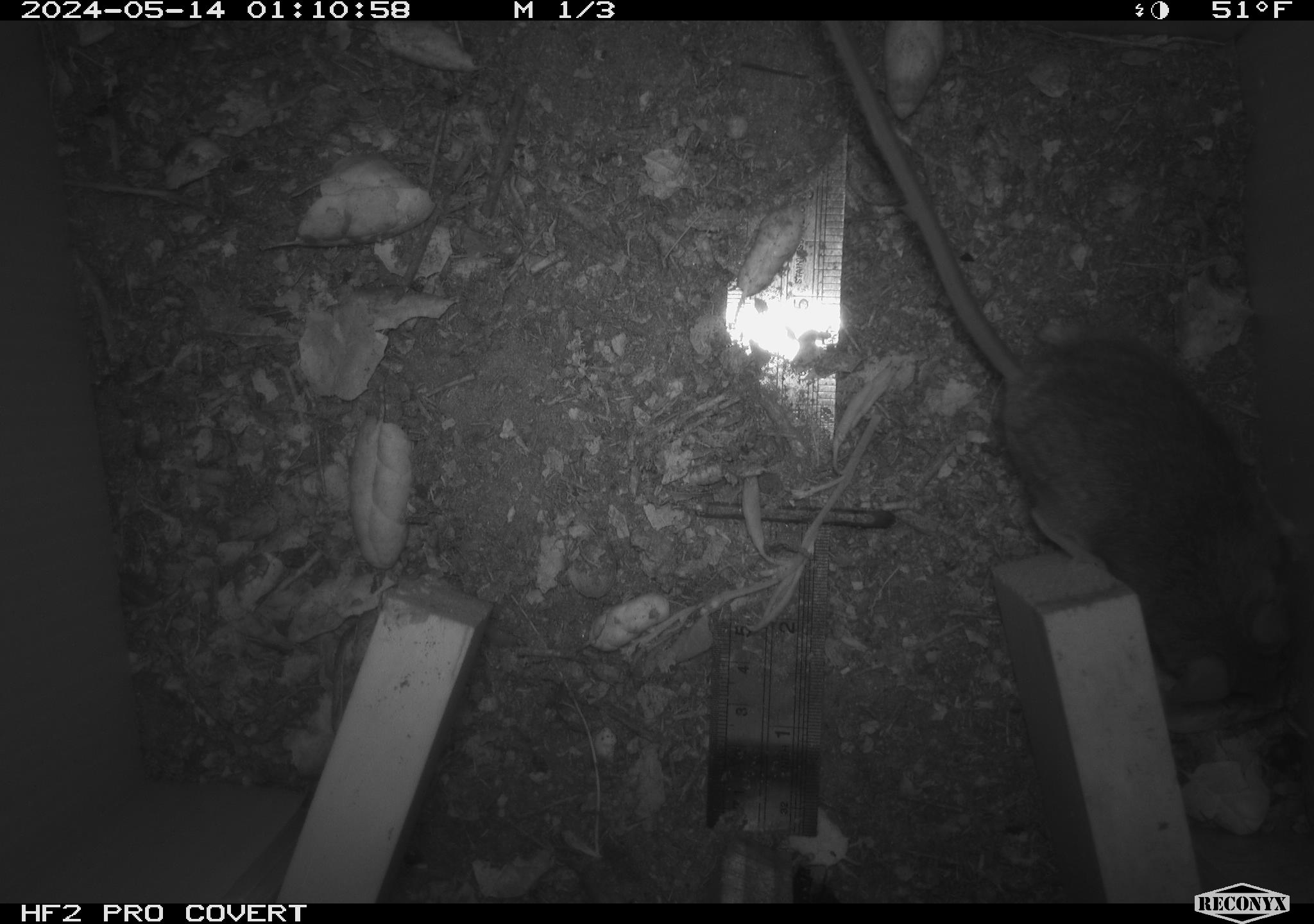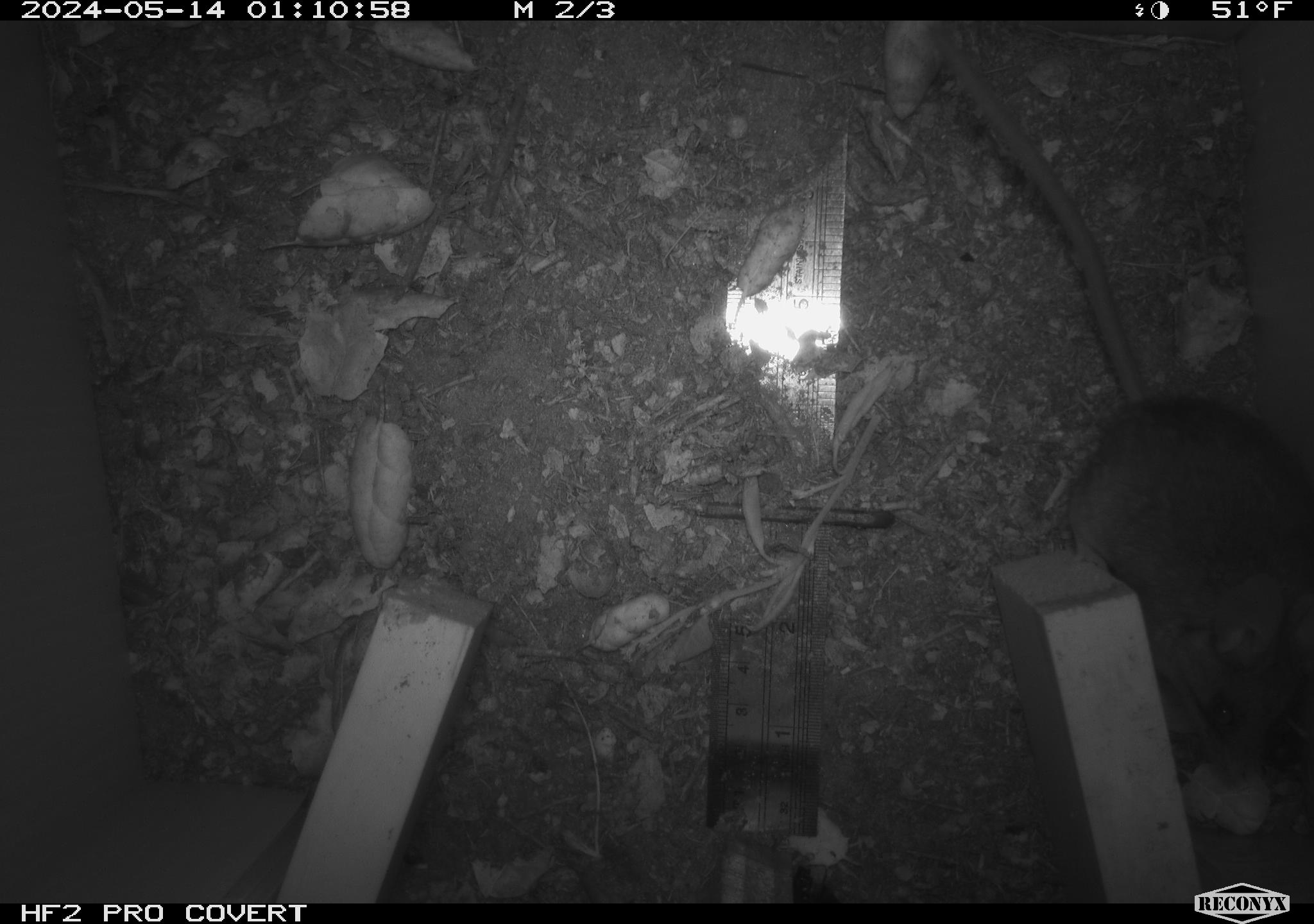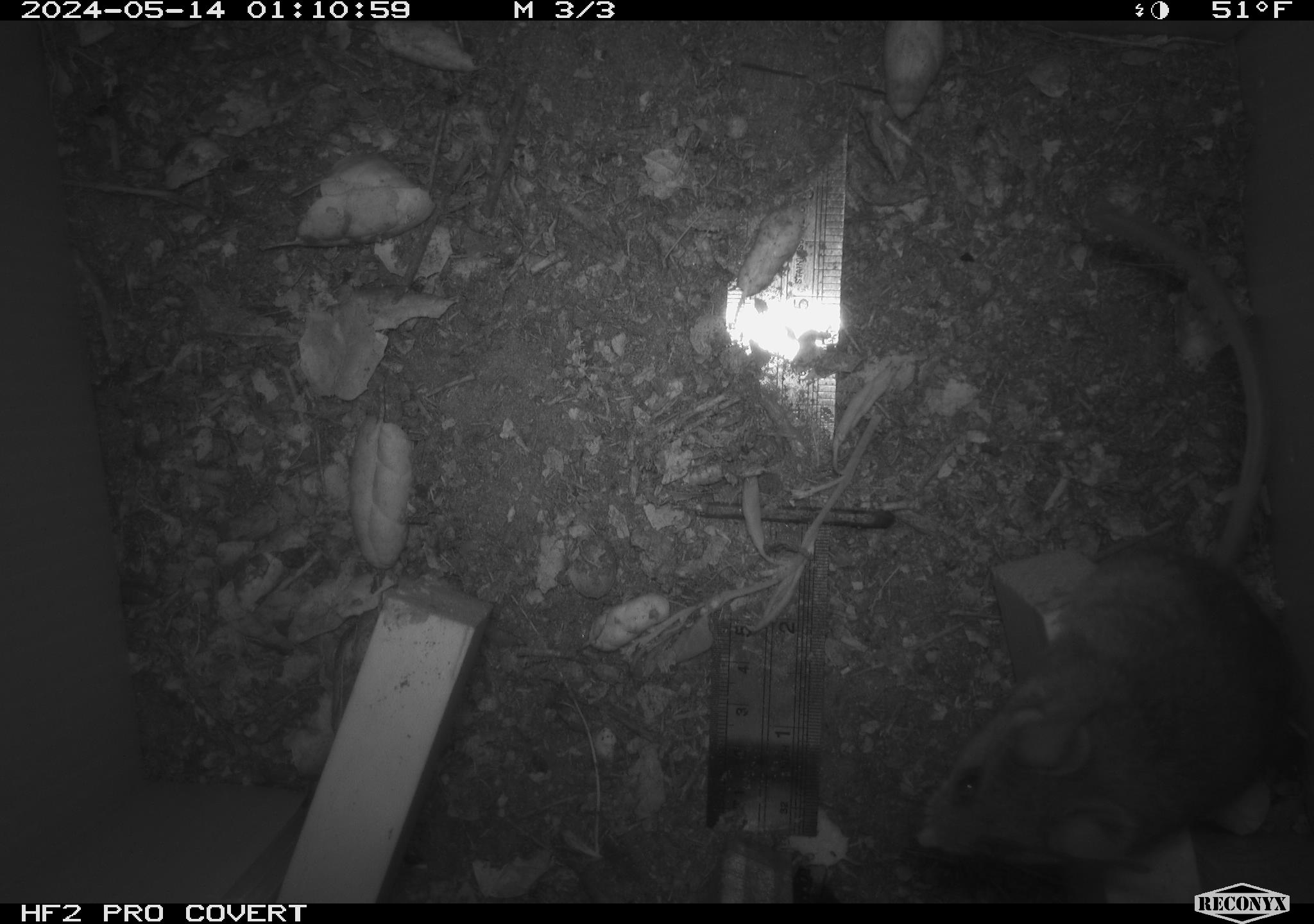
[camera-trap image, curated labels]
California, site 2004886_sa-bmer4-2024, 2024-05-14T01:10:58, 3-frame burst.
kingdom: Animalia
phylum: Chordata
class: Mammalia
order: Rodentia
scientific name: Rodentia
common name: mouse species